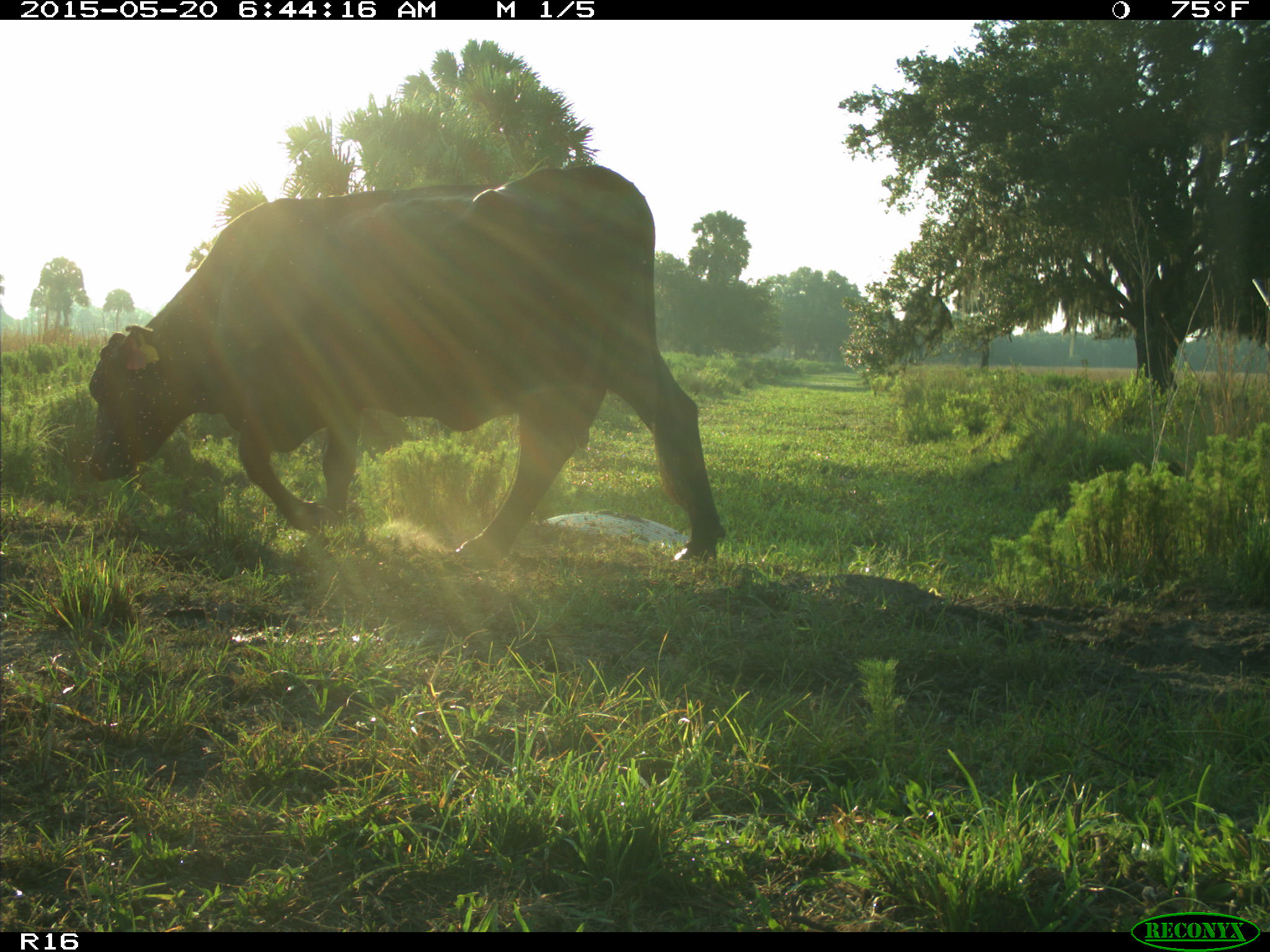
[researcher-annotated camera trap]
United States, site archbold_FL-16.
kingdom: Animalia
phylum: Chordata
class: Mammalia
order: Artiodactyla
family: Bovidae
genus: Bos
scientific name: Bos taurus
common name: domestic cow